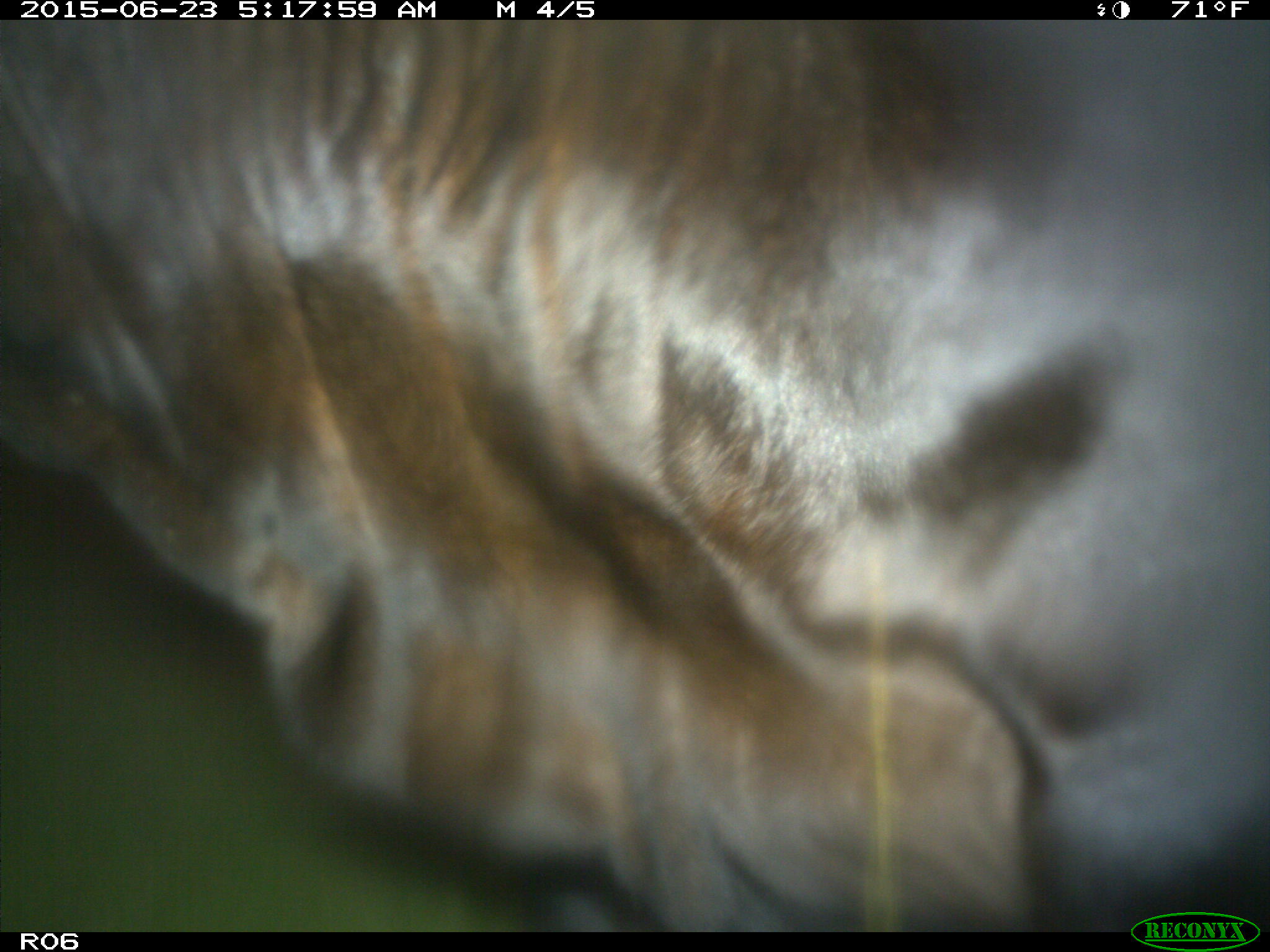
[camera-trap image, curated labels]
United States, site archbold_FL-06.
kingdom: Animalia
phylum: Chordata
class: Mammalia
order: Artiodactyla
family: Bovidae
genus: Bos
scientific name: Bos taurus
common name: domestic cow